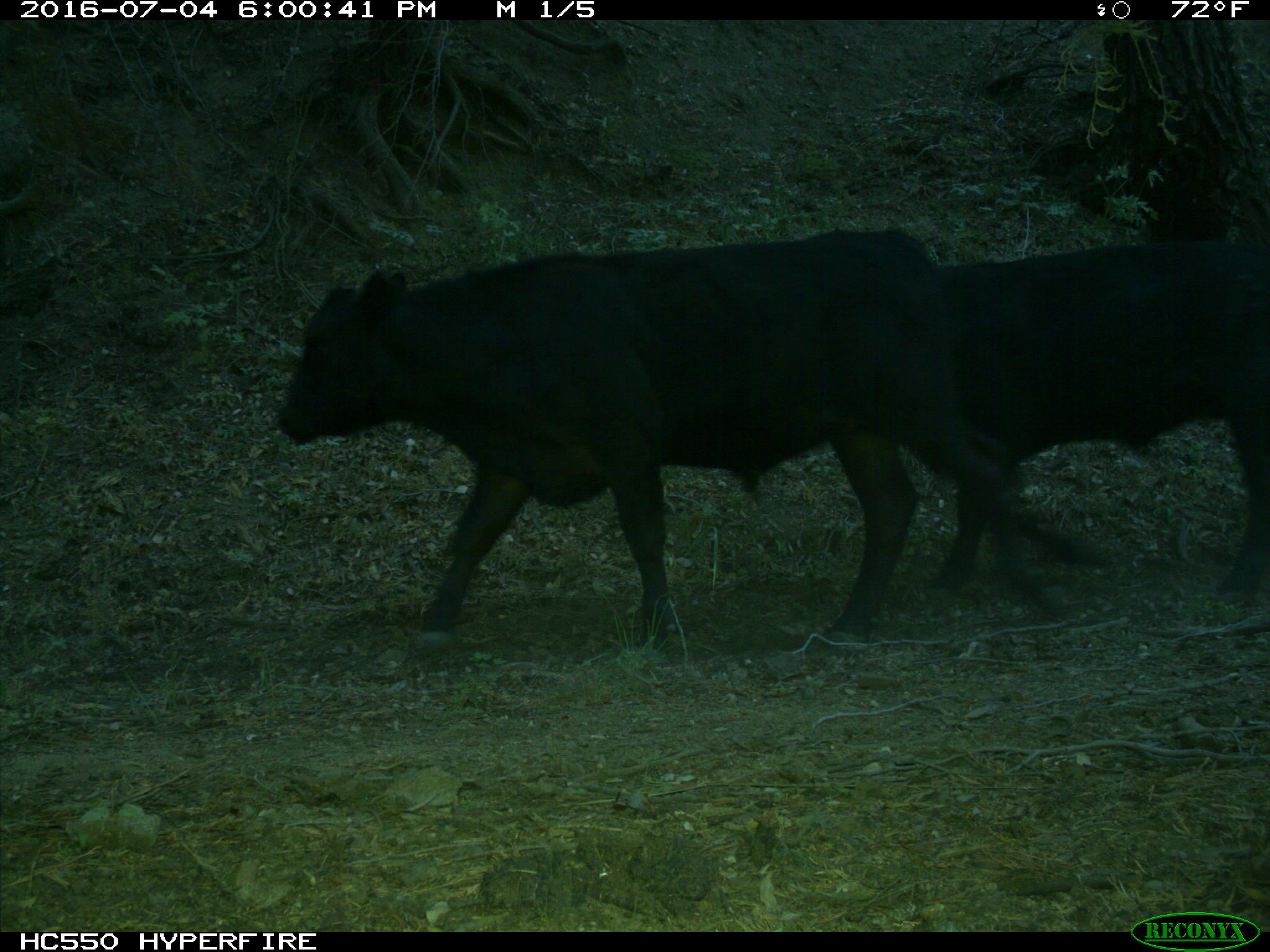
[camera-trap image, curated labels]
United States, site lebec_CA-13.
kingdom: Animalia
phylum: Chordata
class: Mammalia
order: Artiodactyla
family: Bovidae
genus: Bos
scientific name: Bos taurus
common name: domestic cow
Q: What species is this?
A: Bos taurus (domestic cow).